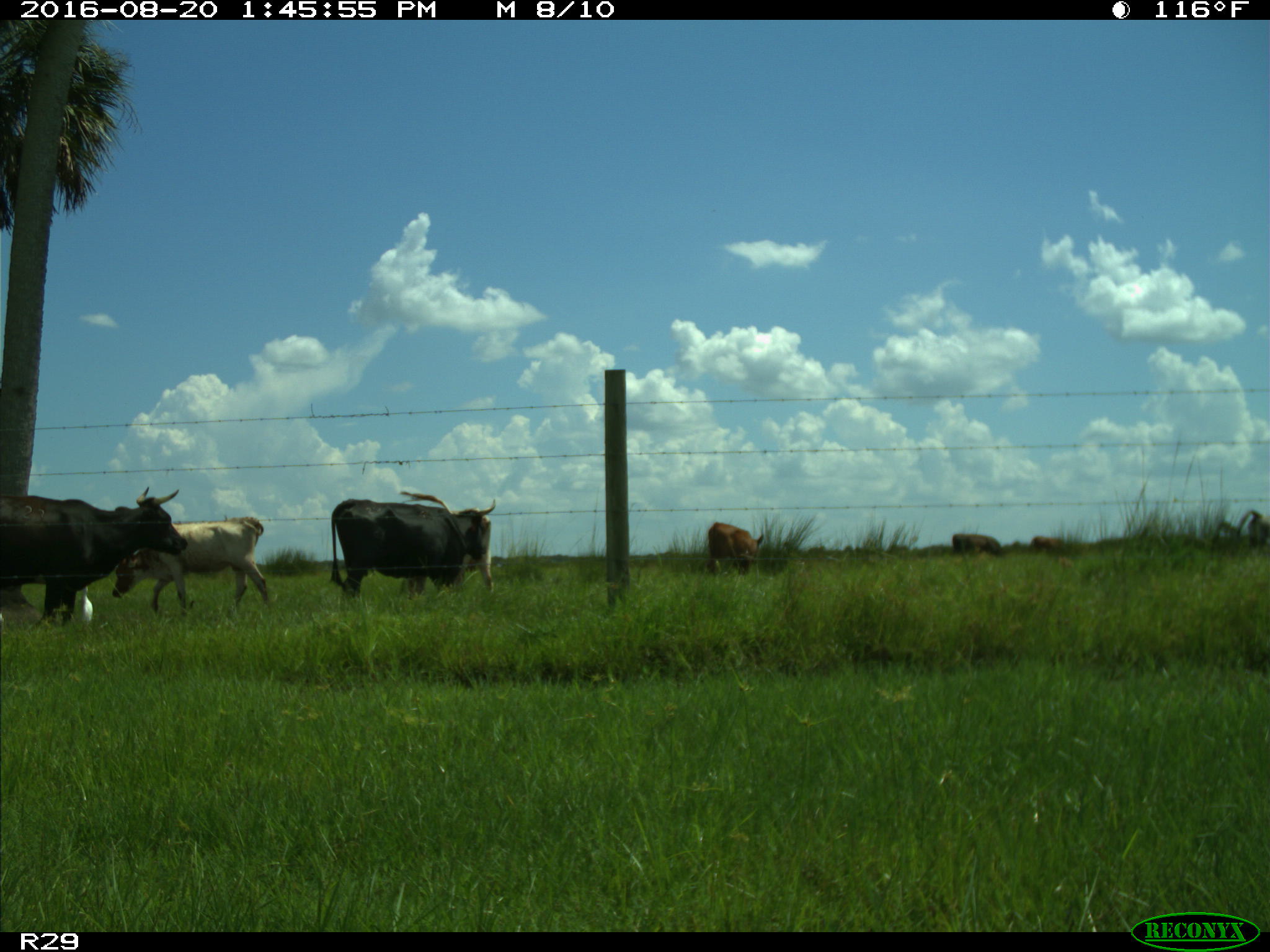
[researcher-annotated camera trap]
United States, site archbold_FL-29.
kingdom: Animalia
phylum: Chordata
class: Mammalia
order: Artiodactyla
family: Bovidae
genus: Bos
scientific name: Bos taurus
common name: domestic cow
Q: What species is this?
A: Bos taurus (domestic cow).